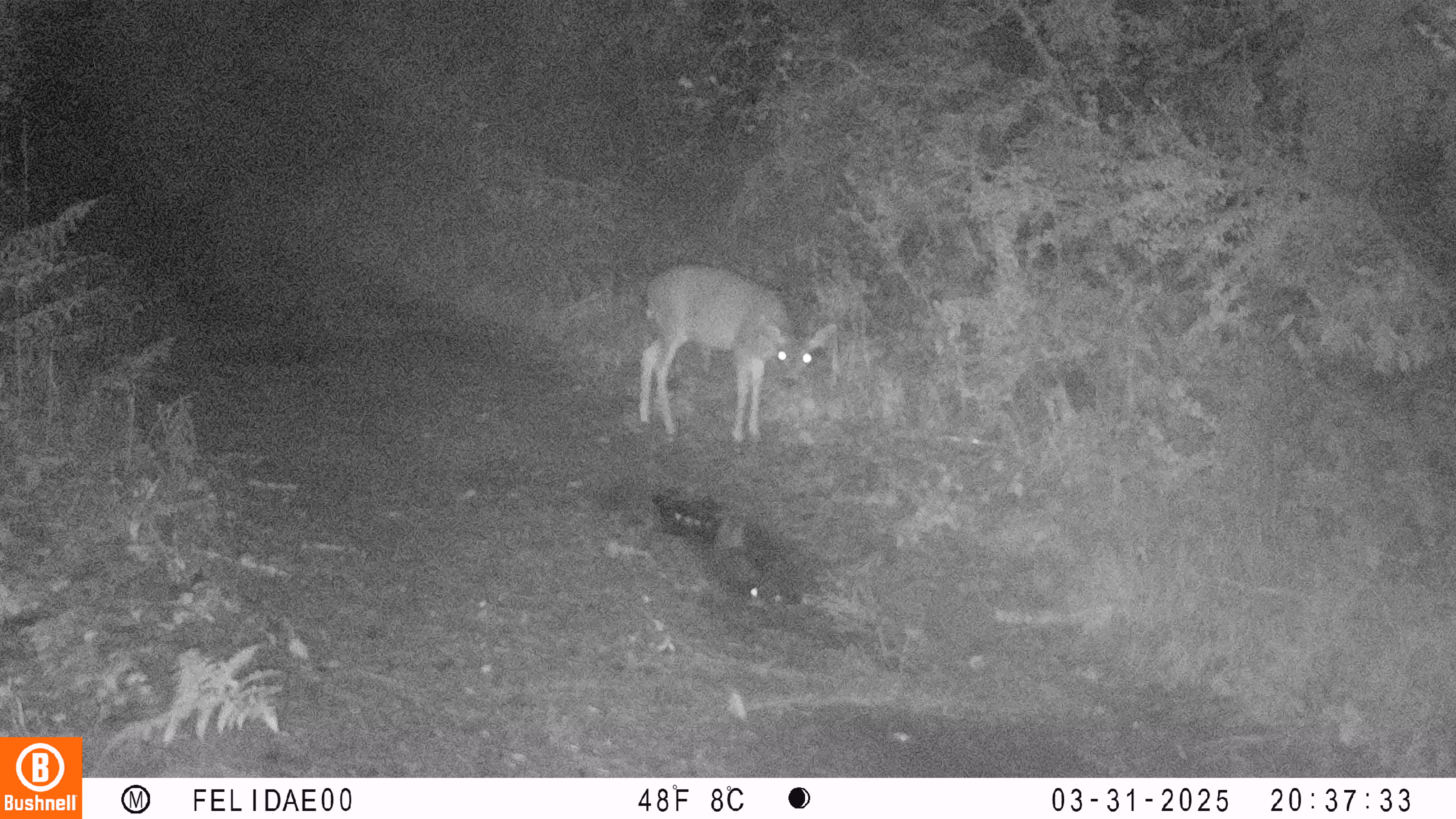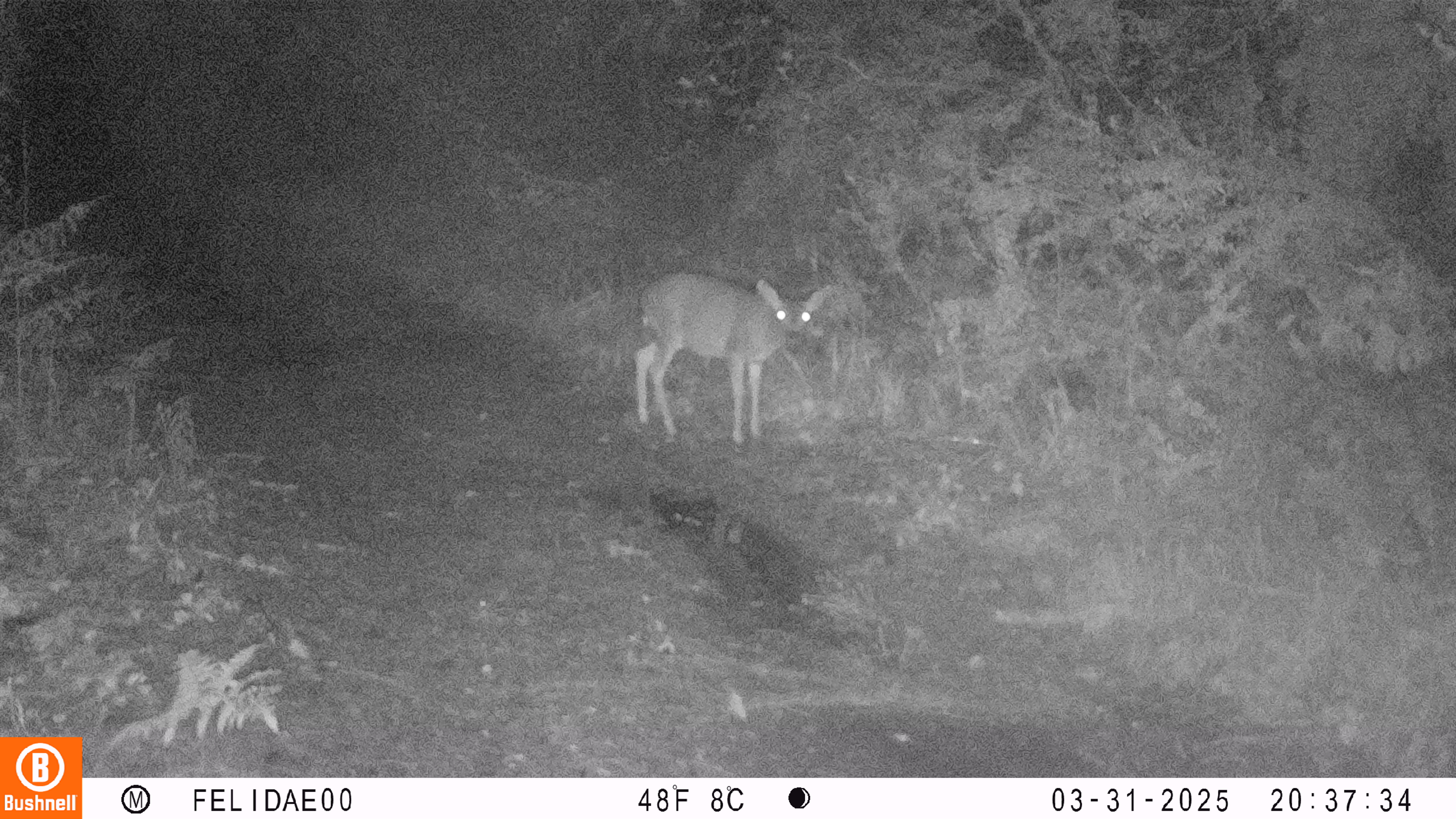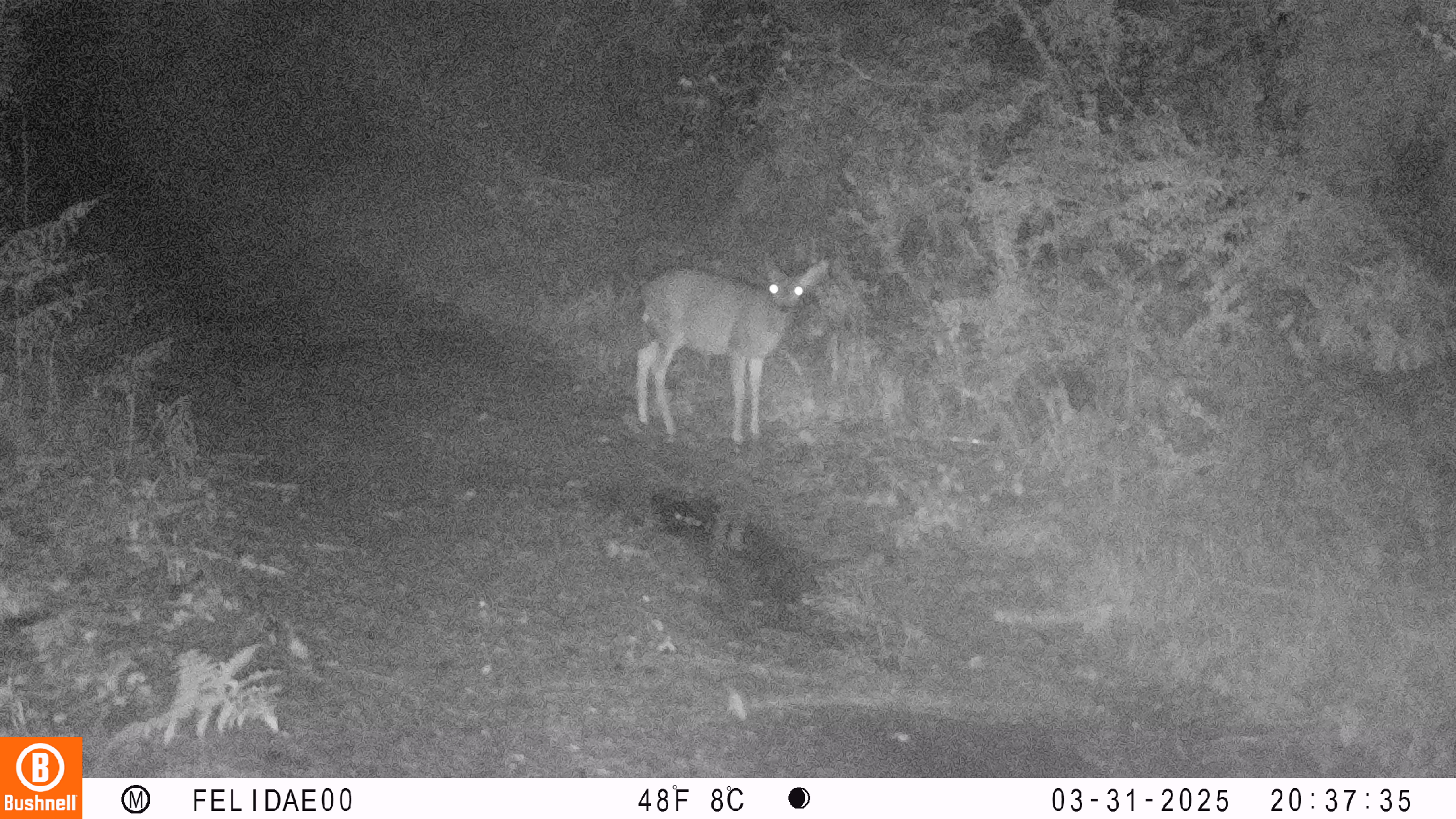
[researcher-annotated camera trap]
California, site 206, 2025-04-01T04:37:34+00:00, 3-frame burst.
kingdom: Animalia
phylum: Chordata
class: Mammalia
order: Artiodactyla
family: Cervidae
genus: Odocoileus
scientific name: Odocoileus hemionus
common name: mule deer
Mule deer (Odocoileus hemionus).